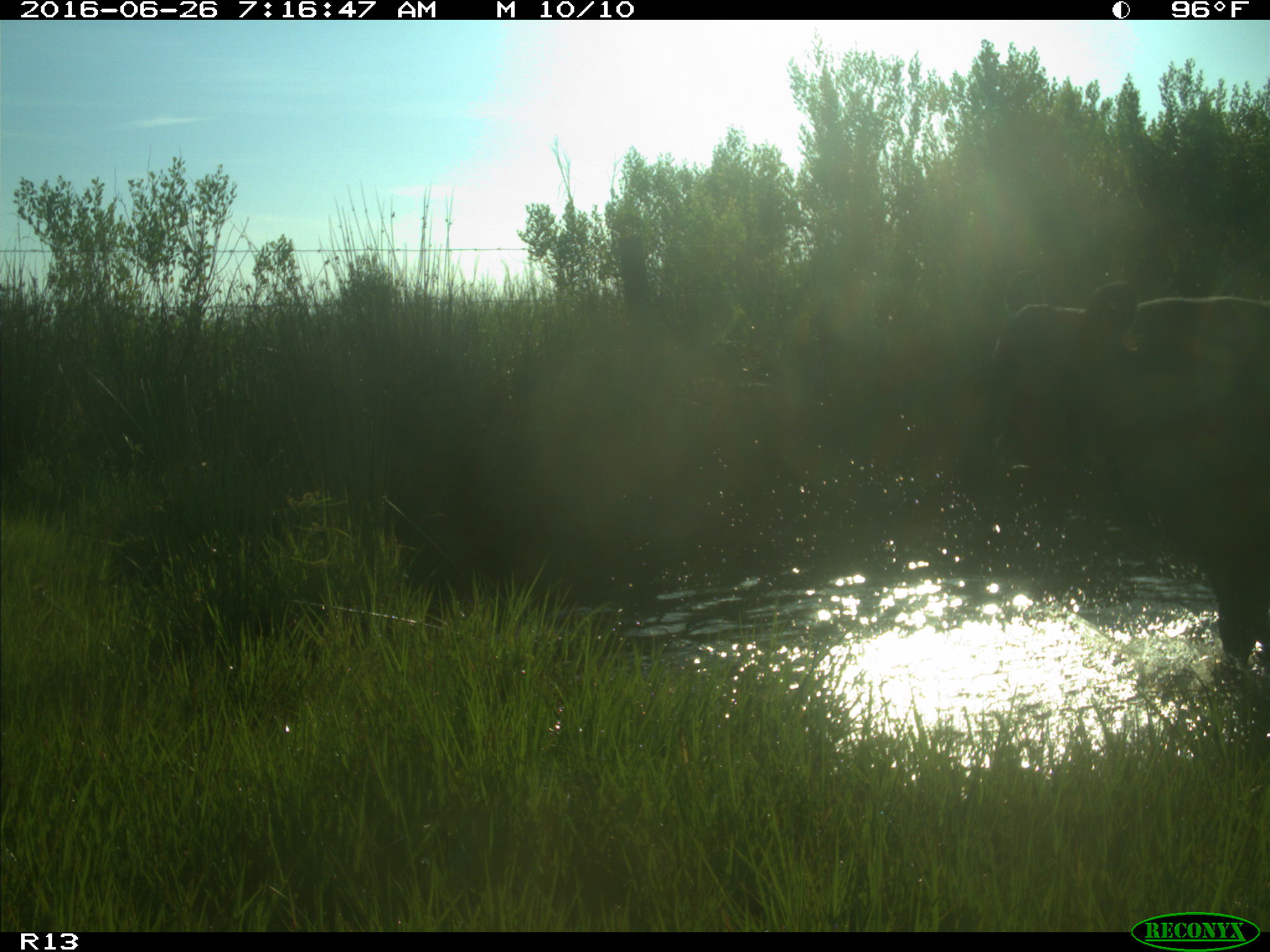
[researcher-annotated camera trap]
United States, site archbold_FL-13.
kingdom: Animalia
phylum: Chordata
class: Mammalia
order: Artiodactyla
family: Bovidae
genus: Bos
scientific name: Bos taurus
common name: domestic cow